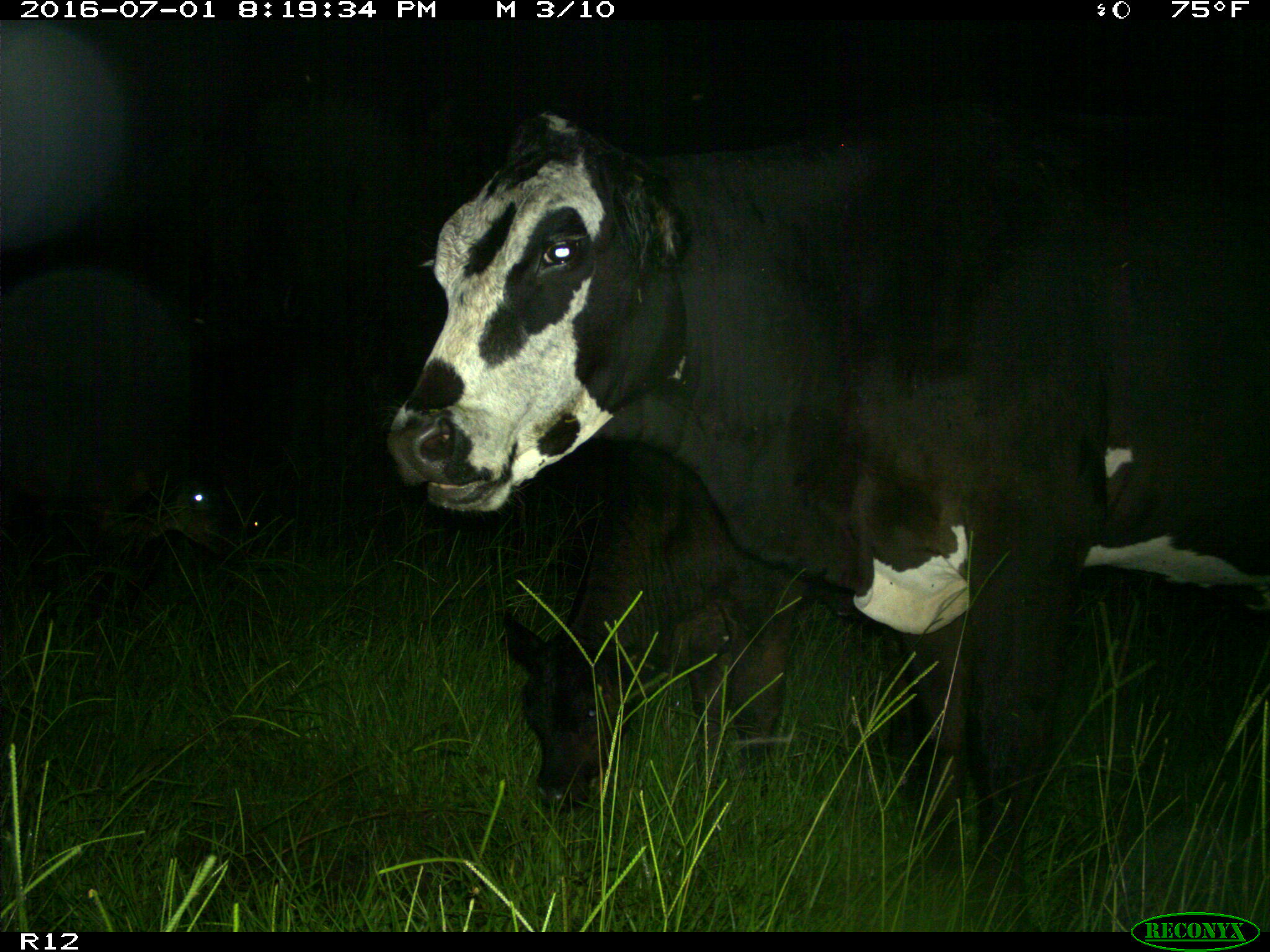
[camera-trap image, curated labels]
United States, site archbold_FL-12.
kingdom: Animalia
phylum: Chordata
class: Mammalia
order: Artiodactyla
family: Bovidae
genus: Bos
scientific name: Bos taurus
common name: domestic cow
Bos taurus (domestic cow).